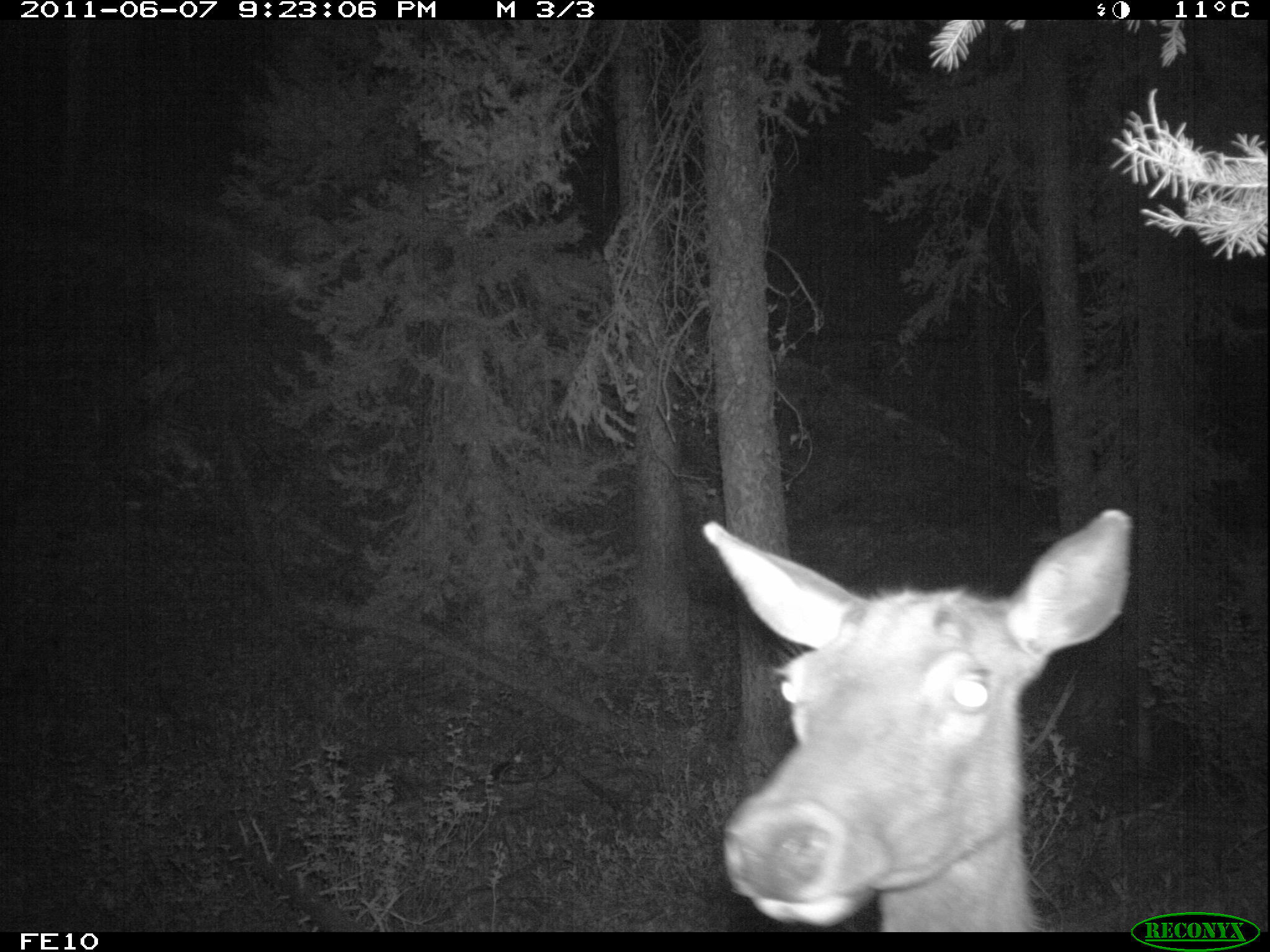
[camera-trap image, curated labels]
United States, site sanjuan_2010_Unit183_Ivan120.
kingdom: Animalia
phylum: Chordata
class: Mammalia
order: Artiodactyla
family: Cervidae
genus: Cervus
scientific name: Cervus elaphus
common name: red deer